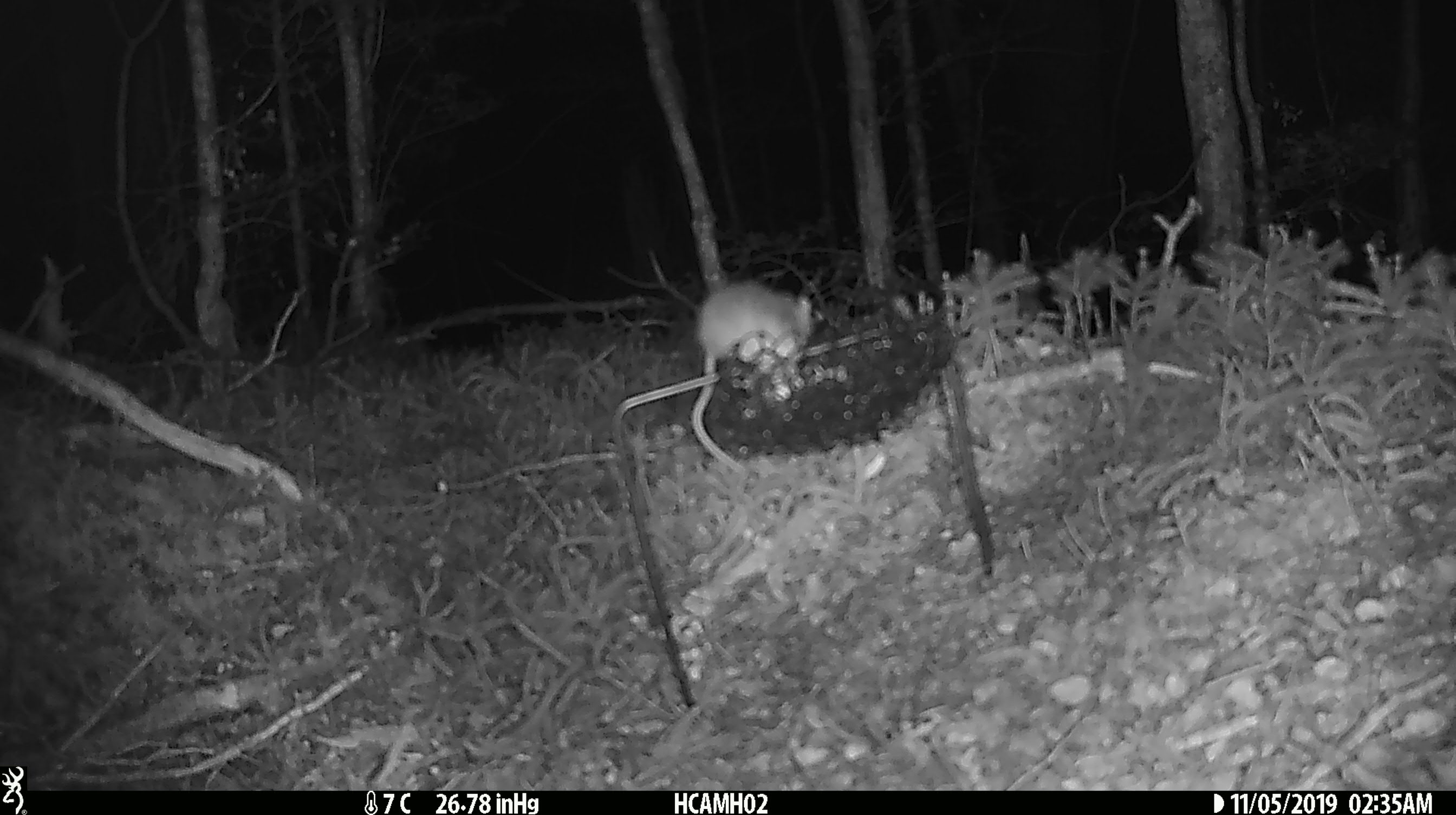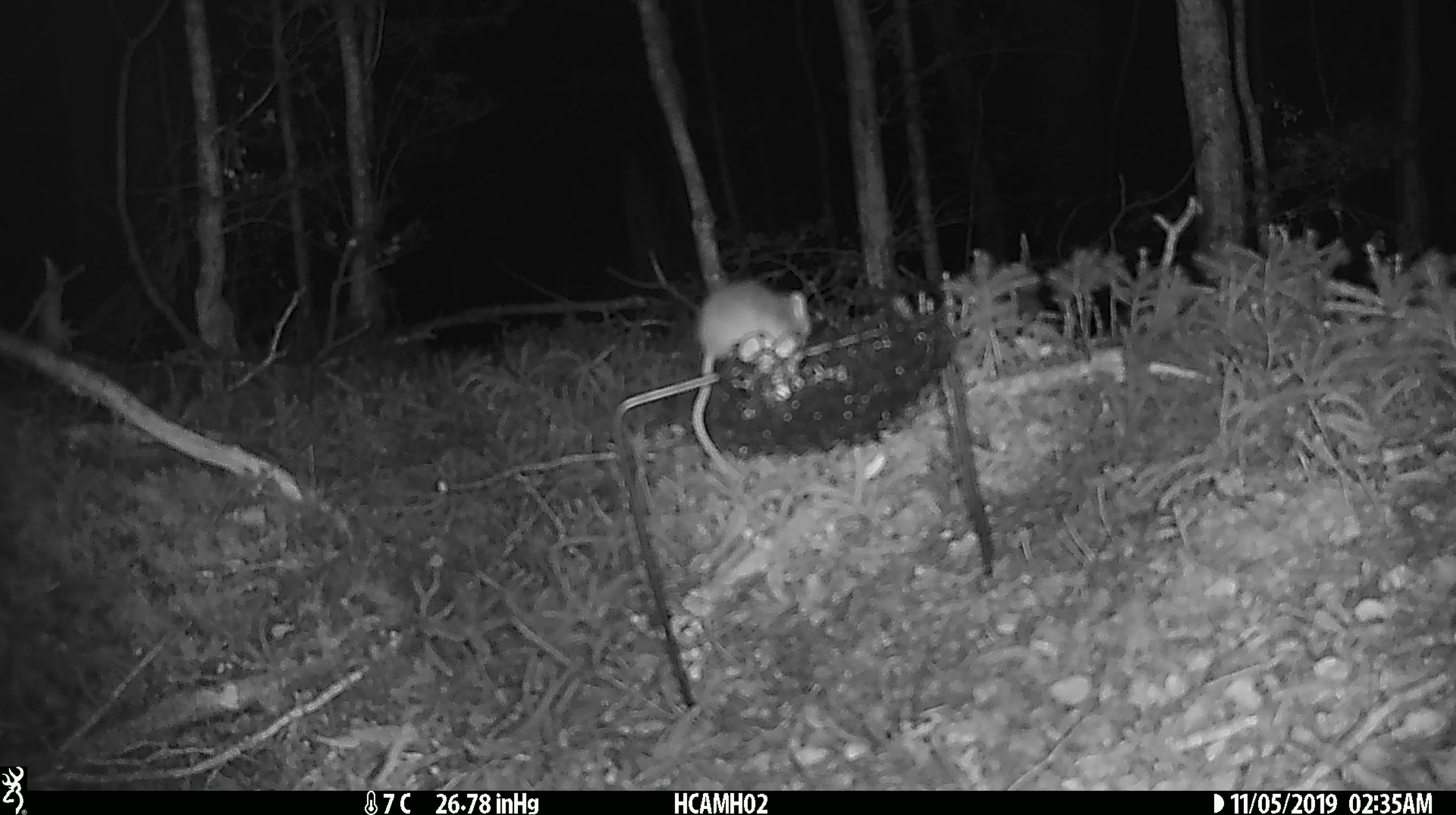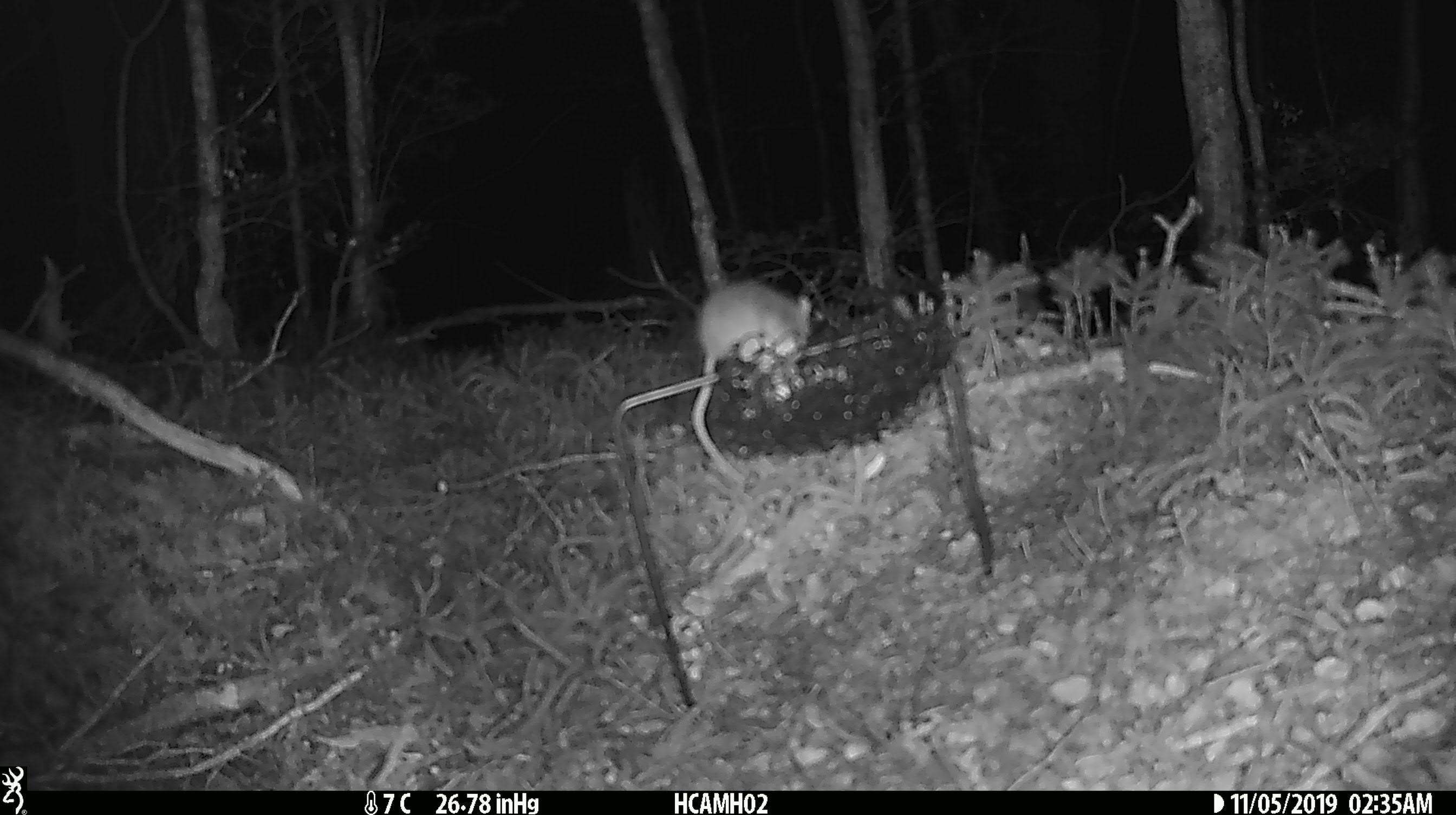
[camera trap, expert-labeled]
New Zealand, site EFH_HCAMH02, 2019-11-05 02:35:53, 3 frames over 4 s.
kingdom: Animalia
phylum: Chordata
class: Mammalia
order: Rodentia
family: Muridae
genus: Mus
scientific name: Mus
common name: mouse